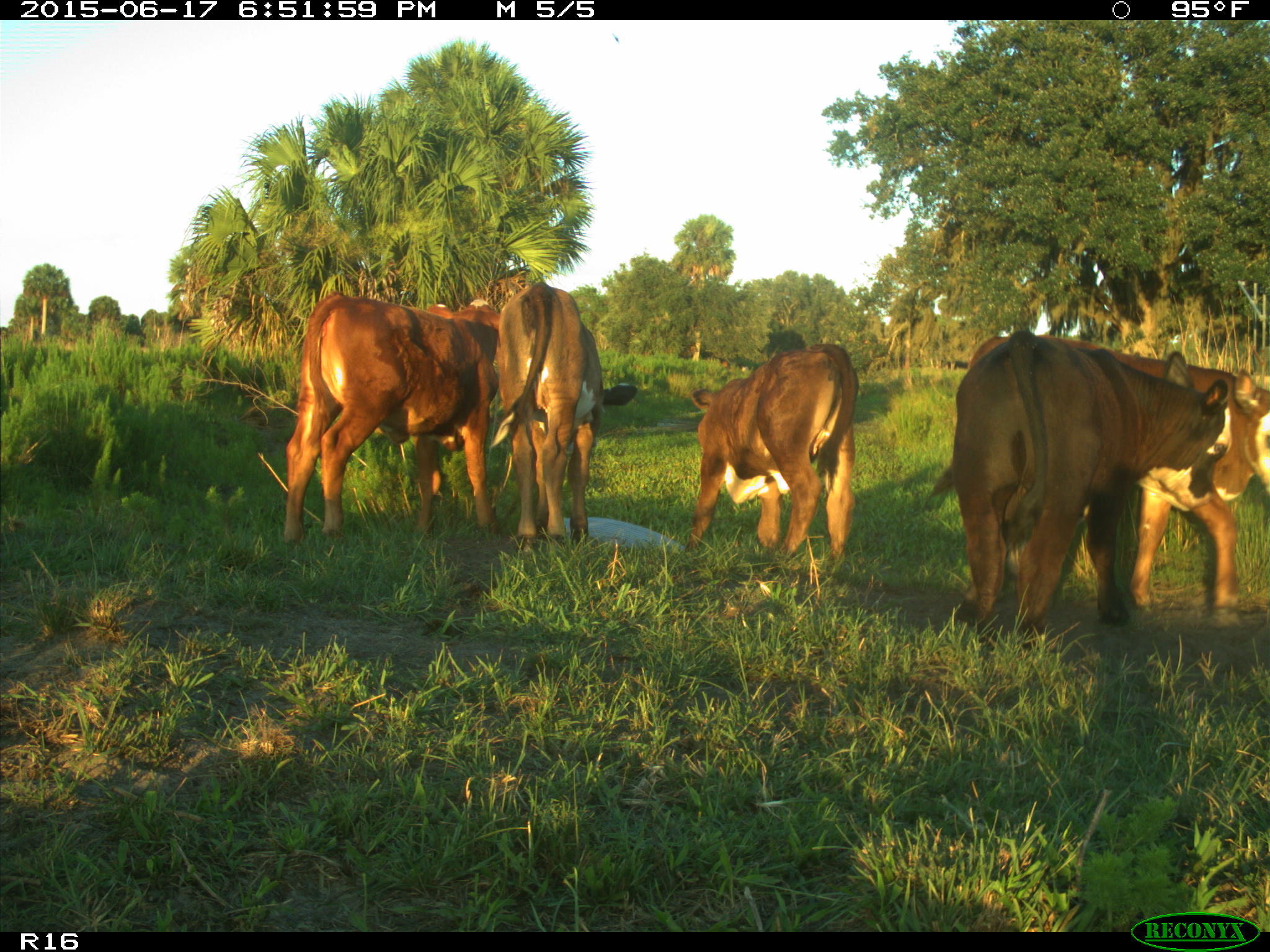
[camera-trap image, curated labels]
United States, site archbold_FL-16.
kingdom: Animalia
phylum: Chordata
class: Mammalia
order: Artiodactyla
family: Bovidae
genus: Bos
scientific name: Bos taurus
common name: domestic cow